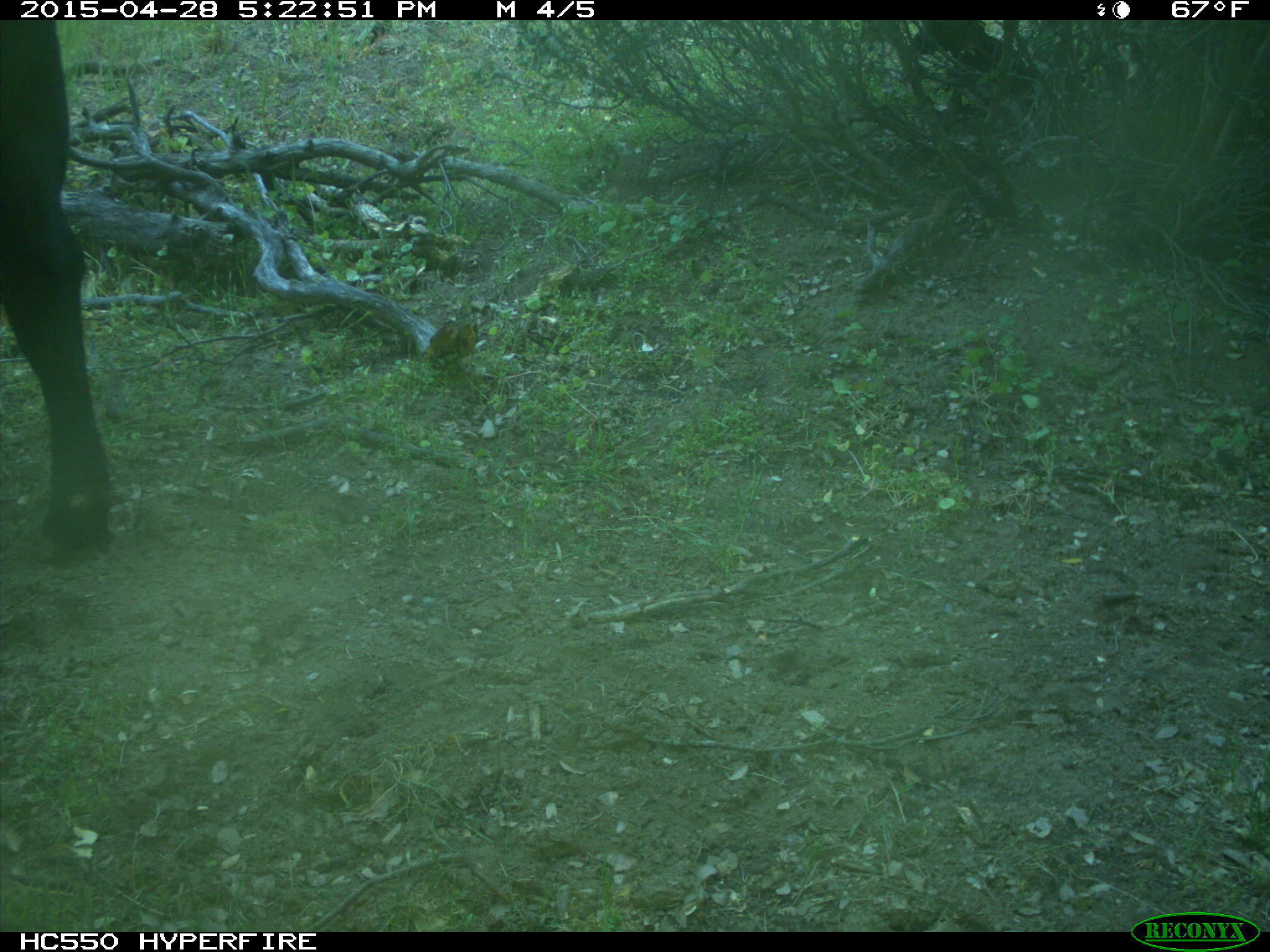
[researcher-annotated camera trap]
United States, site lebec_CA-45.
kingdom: Animalia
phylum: Chordata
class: Mammalia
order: Artiodactyla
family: Bovidae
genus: Bos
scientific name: Bos taurus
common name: domestic cow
Bos taurus (domestic cow).